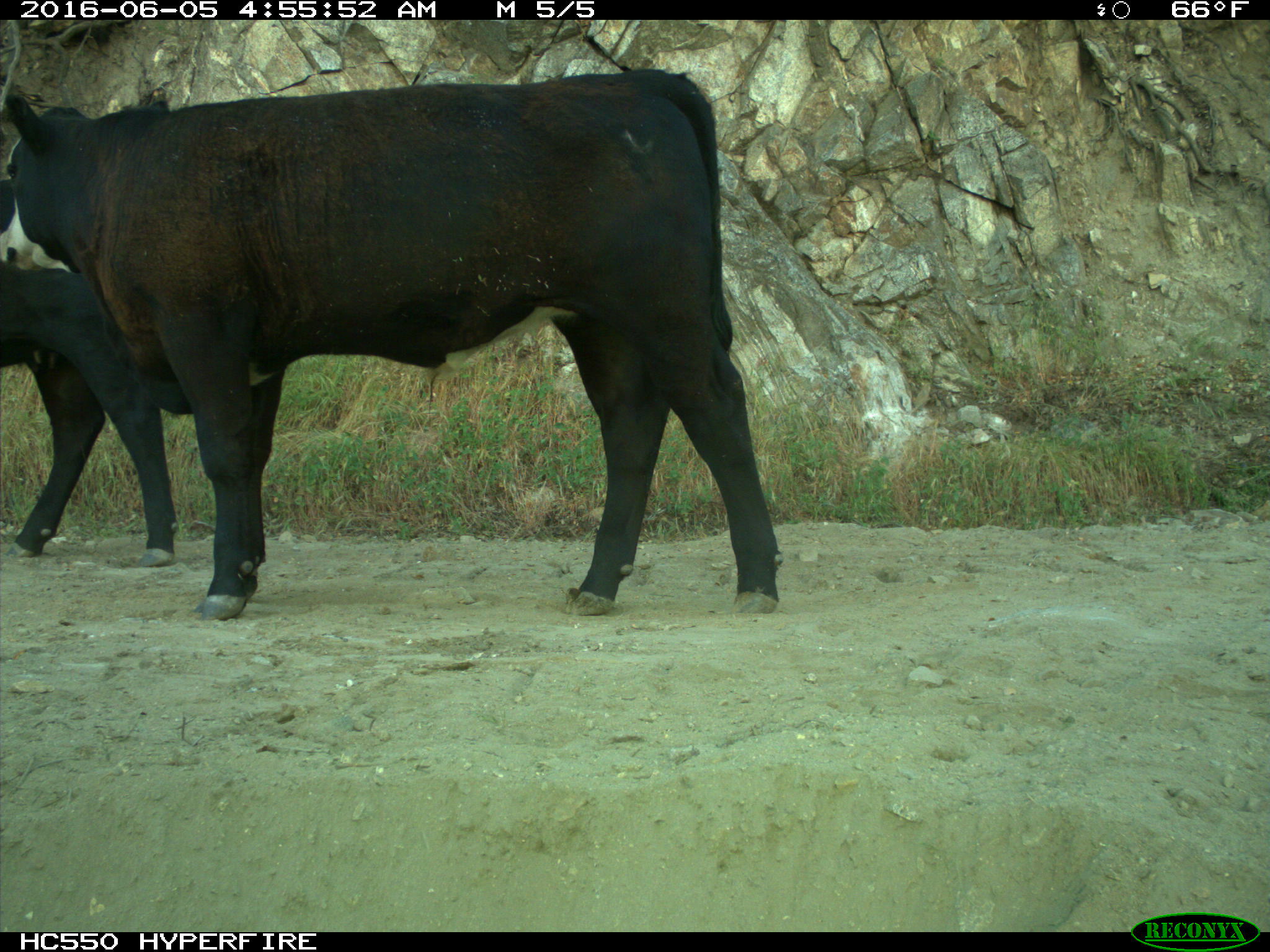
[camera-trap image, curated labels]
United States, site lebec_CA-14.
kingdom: Animalia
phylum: Chordata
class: Mammalia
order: Artiodactyla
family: Bovidae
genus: Bos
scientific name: Bos taurus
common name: domestic cow